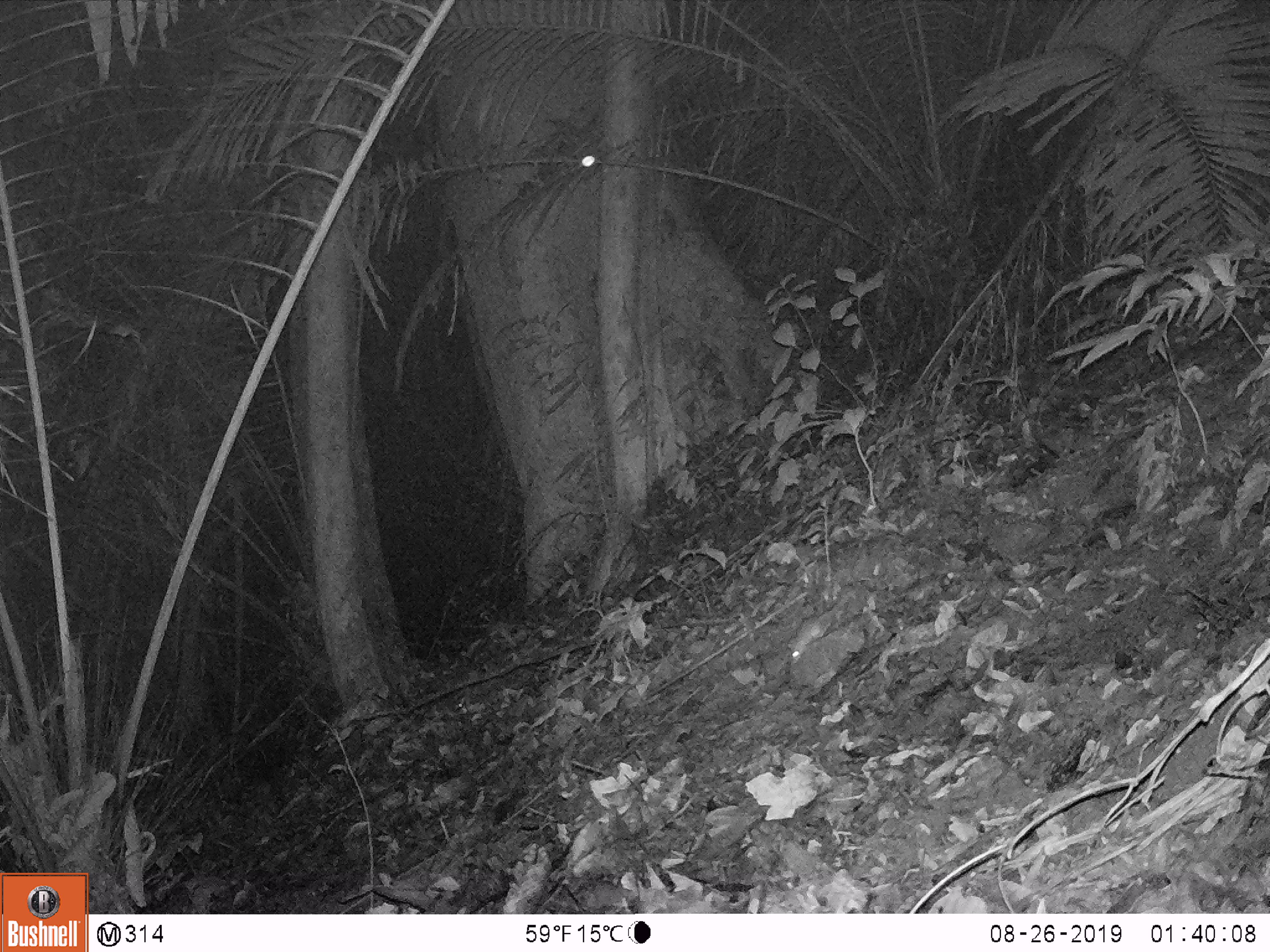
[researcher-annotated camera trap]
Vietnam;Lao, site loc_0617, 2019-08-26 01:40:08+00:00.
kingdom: Animalia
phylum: Chordata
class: Mammalia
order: Rodentia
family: Muridae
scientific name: Muridae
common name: old-world mice and rats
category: unidentified murid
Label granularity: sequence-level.